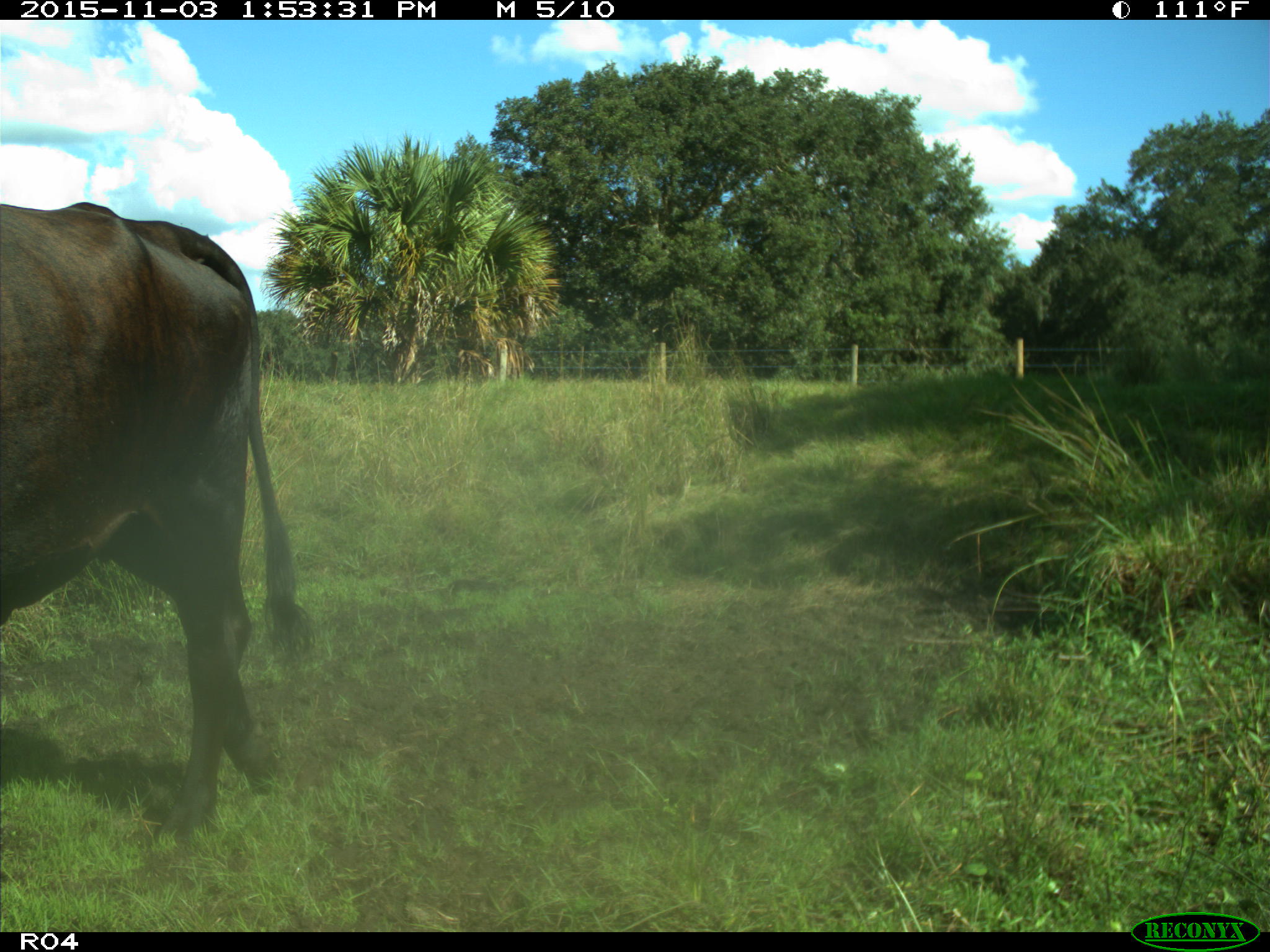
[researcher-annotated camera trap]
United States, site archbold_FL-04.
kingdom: Animalia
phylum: Chordata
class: Mammalia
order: Artiodactyla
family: Bovidae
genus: Bos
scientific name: Bos taurus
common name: domestic cow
Bos taurus (domestic cow).